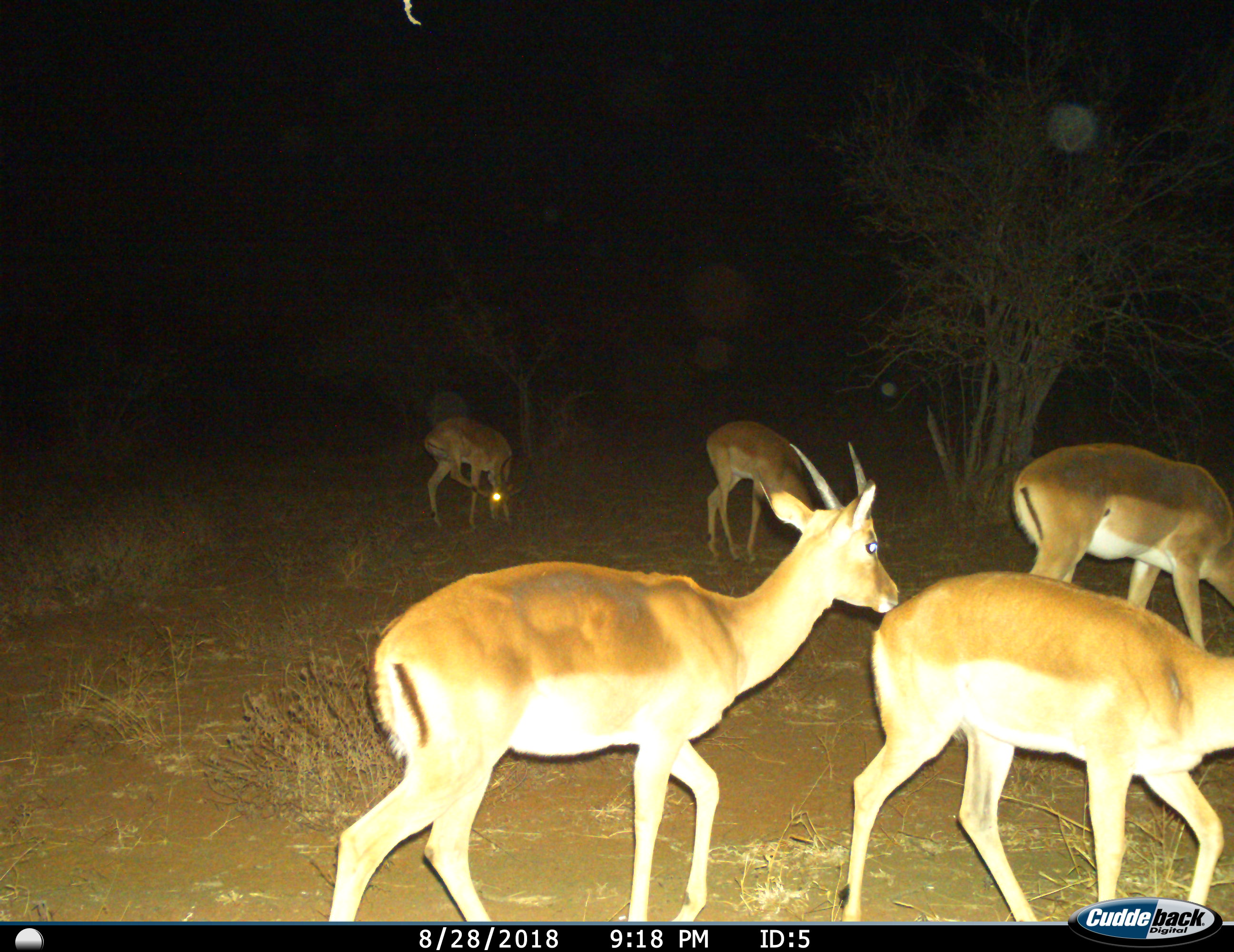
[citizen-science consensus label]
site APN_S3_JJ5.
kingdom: Animalia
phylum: Chordata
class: Mammalia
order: Artiodactyla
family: Bovidae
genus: Aepyceros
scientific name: Aepyceros melampus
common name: impala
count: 5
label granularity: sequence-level